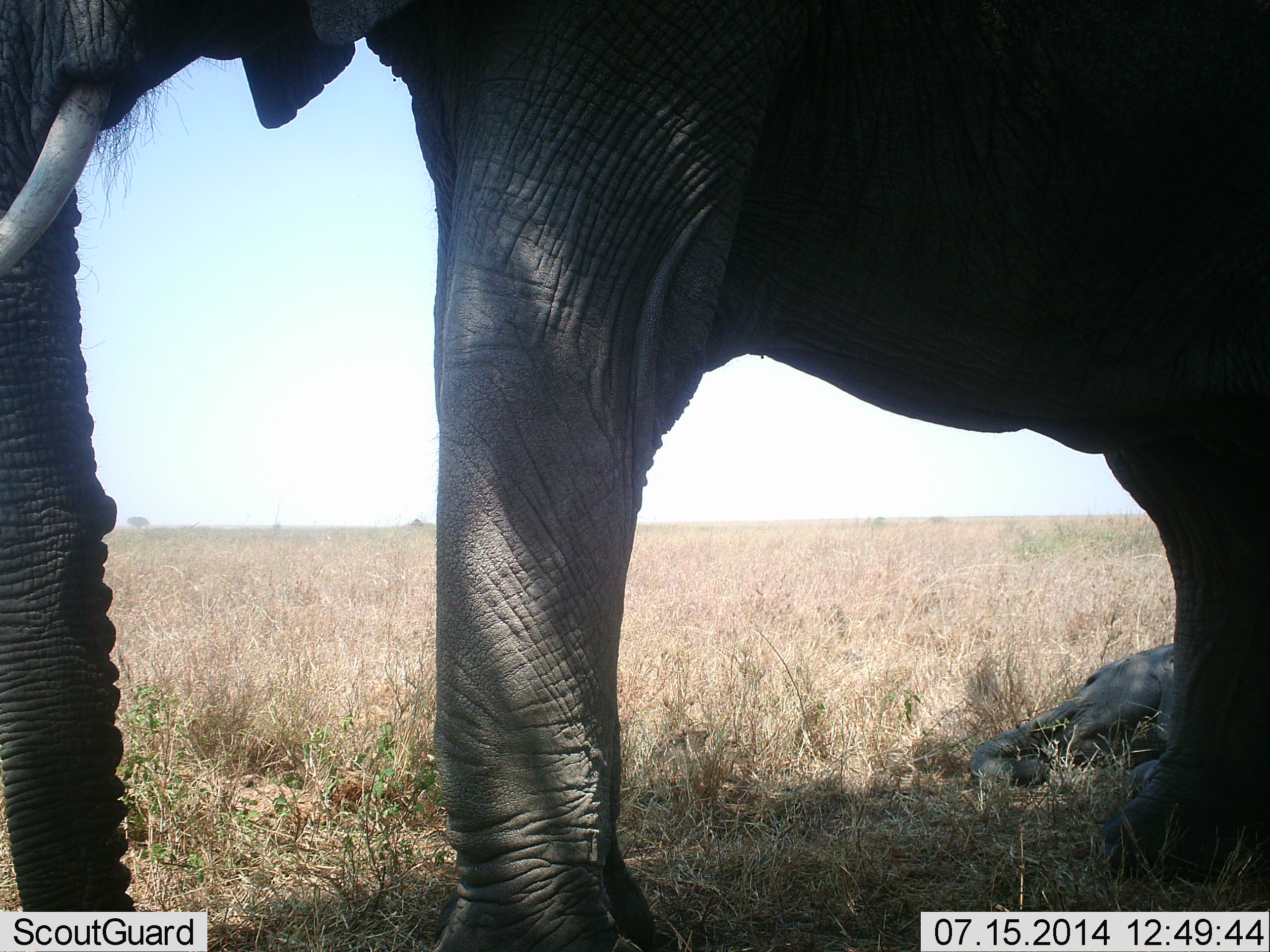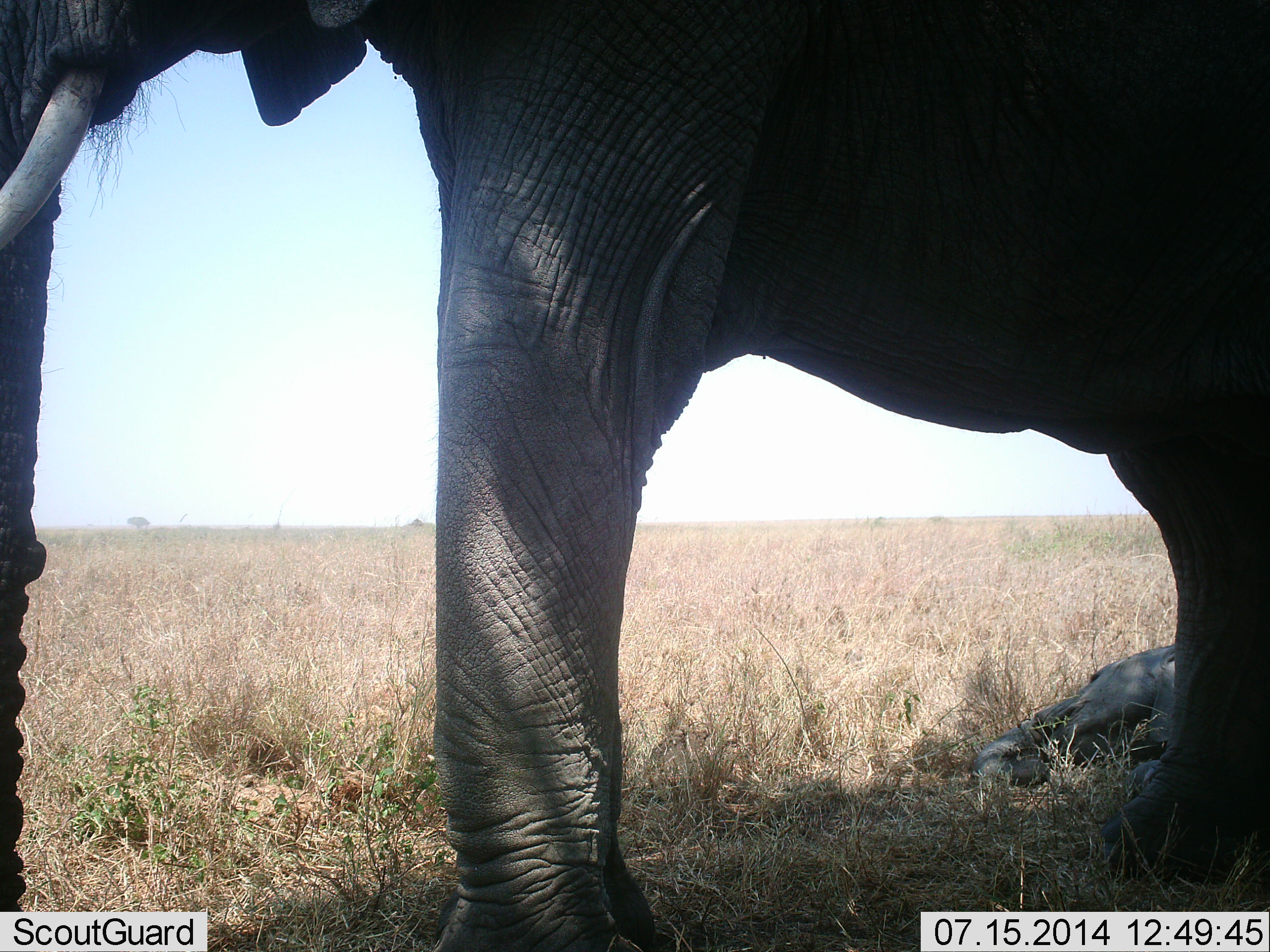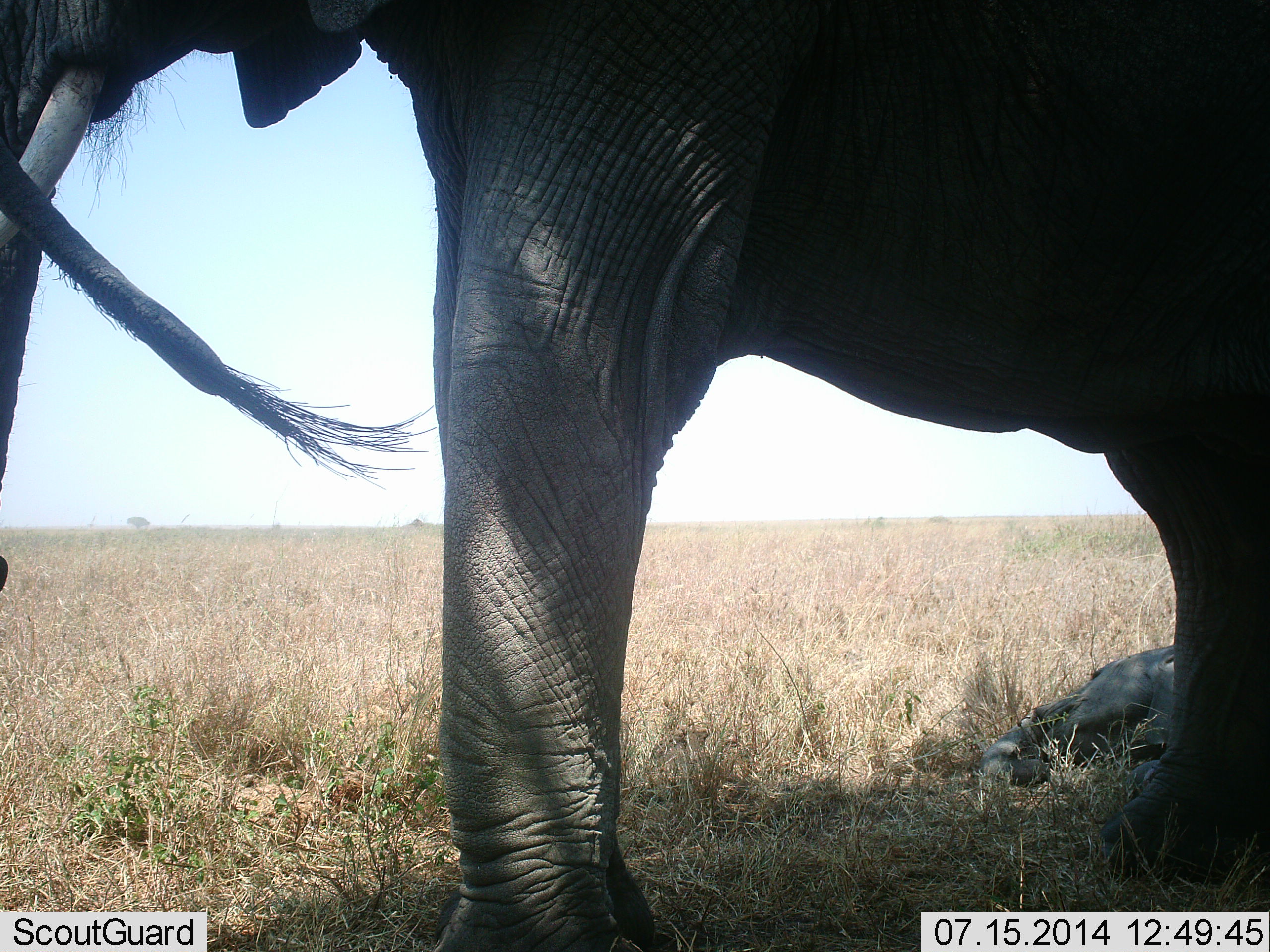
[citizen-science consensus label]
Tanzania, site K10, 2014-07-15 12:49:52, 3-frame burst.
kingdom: Animalia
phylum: Chordata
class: Mammalia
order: Proboscidea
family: Elephantidae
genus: Loxodonta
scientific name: Loxodonta africana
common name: african bush elephant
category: elephant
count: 2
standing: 90%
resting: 70%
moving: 0%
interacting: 0%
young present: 40%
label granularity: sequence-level